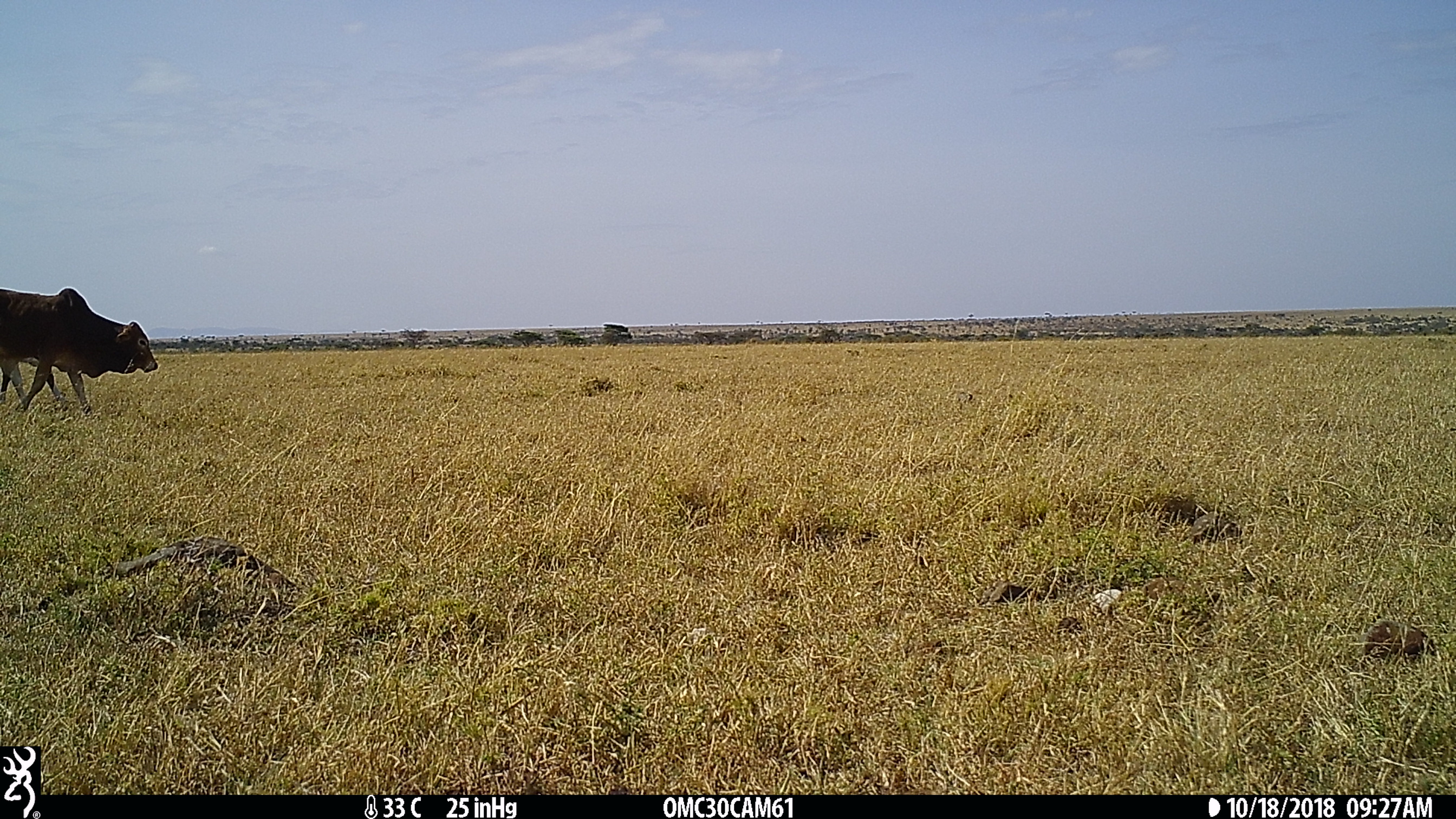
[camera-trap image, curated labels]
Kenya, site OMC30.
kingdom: Animalia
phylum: Chordata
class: Mammalia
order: Artiodactyla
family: Bovidae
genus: Bos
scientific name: Bos taurus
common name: cattle